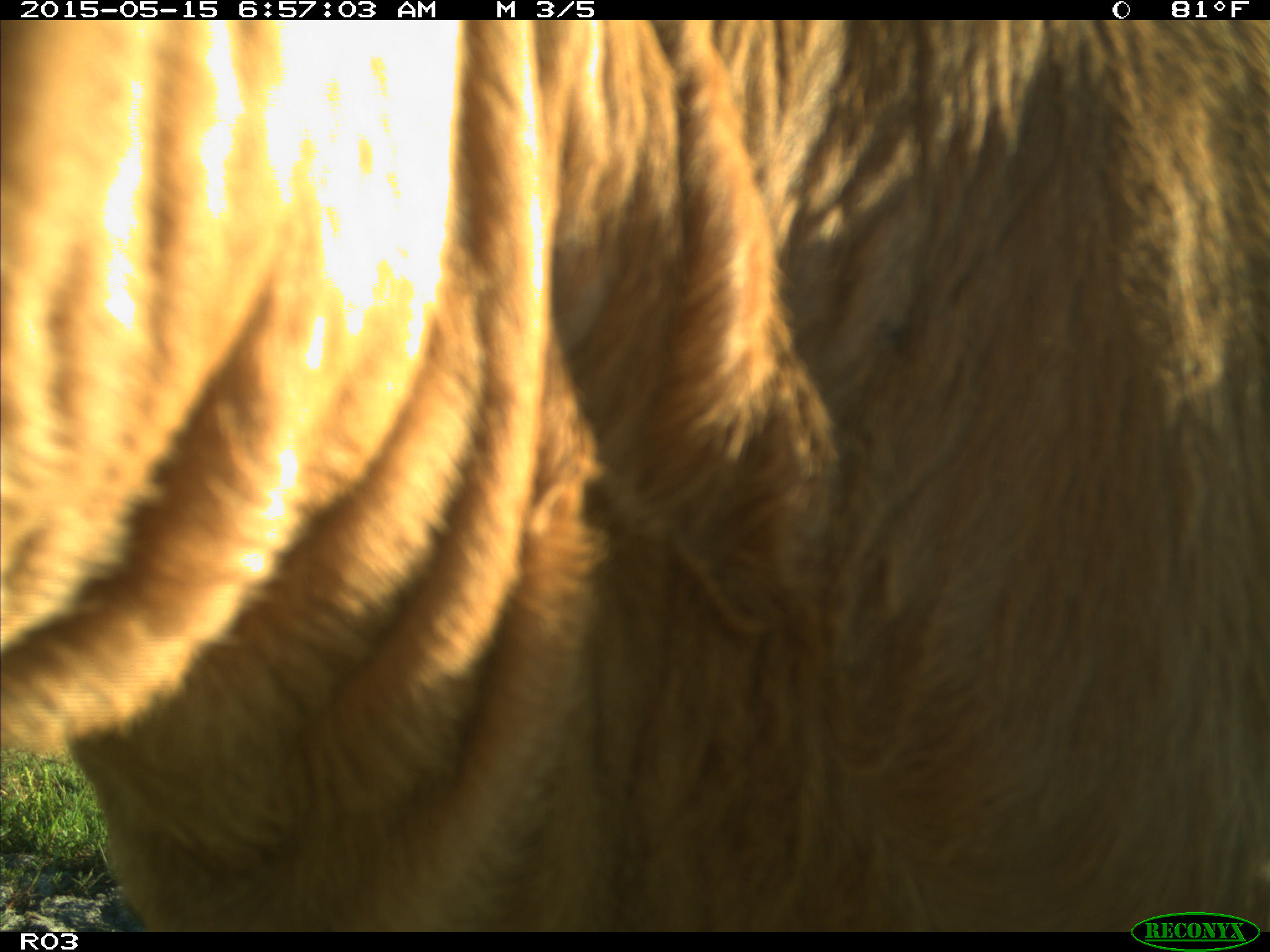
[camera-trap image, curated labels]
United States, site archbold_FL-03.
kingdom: Animalia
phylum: Chordata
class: Mammalia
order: Artiodactyla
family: Bovidae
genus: Bos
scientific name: Bos taurus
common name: domestic cow